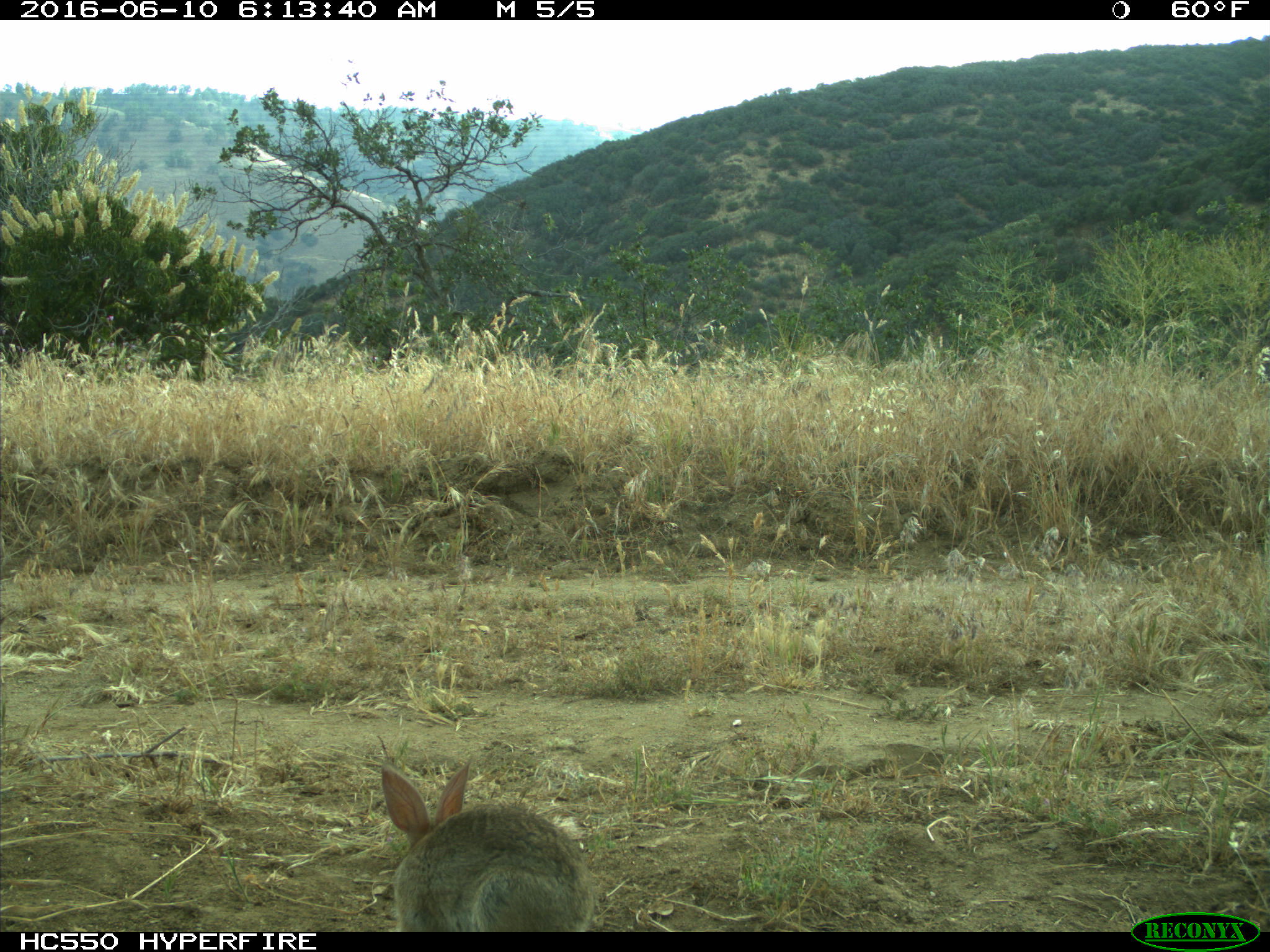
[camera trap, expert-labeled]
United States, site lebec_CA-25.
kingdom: Animalia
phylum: Chordata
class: Mammalia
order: Lagomorpha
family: Leporidae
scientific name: Leporidae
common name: rabbits and hares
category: unidentified rabbit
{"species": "unidentified rabbit (rabbits and hares) (Leporidae)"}